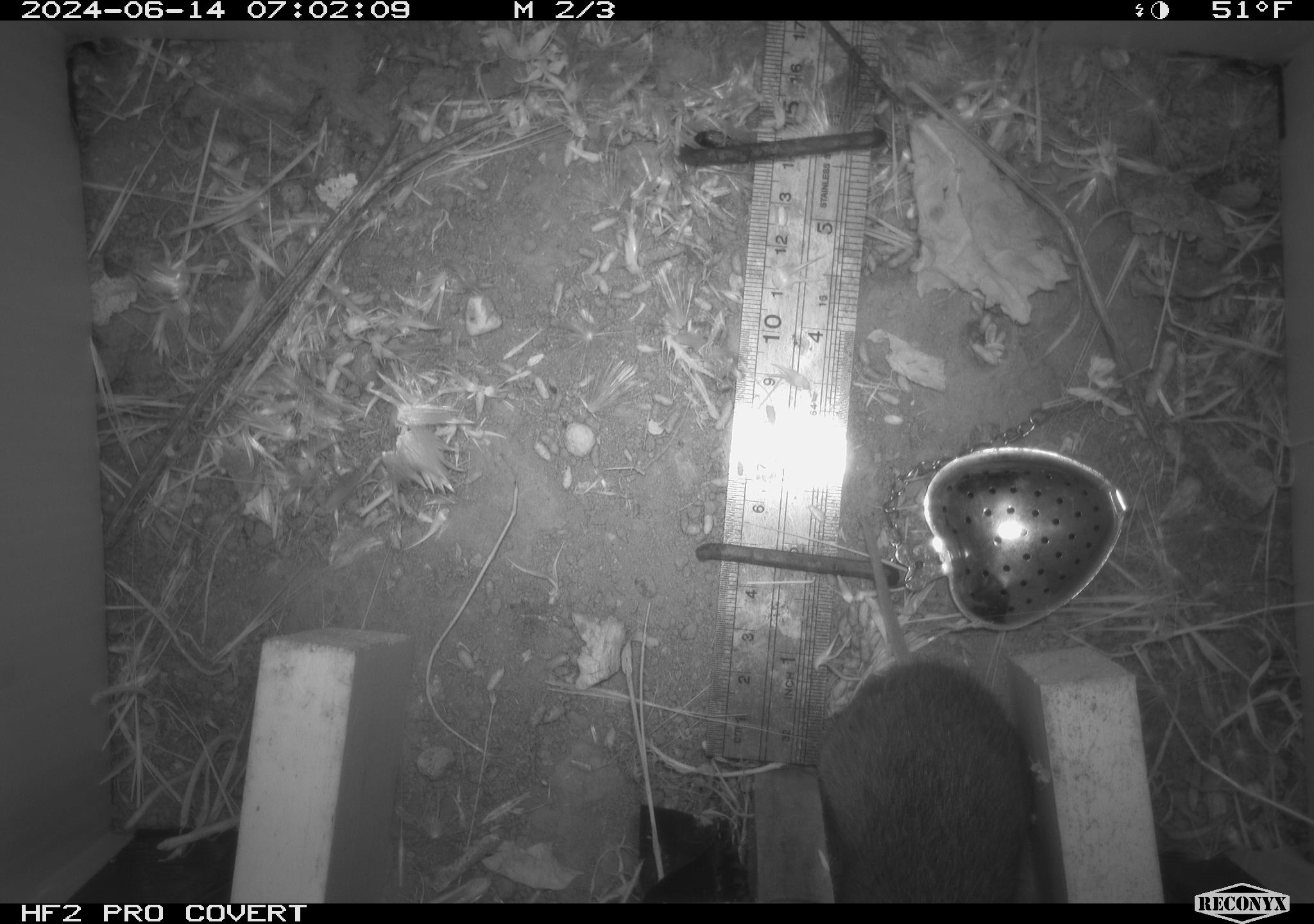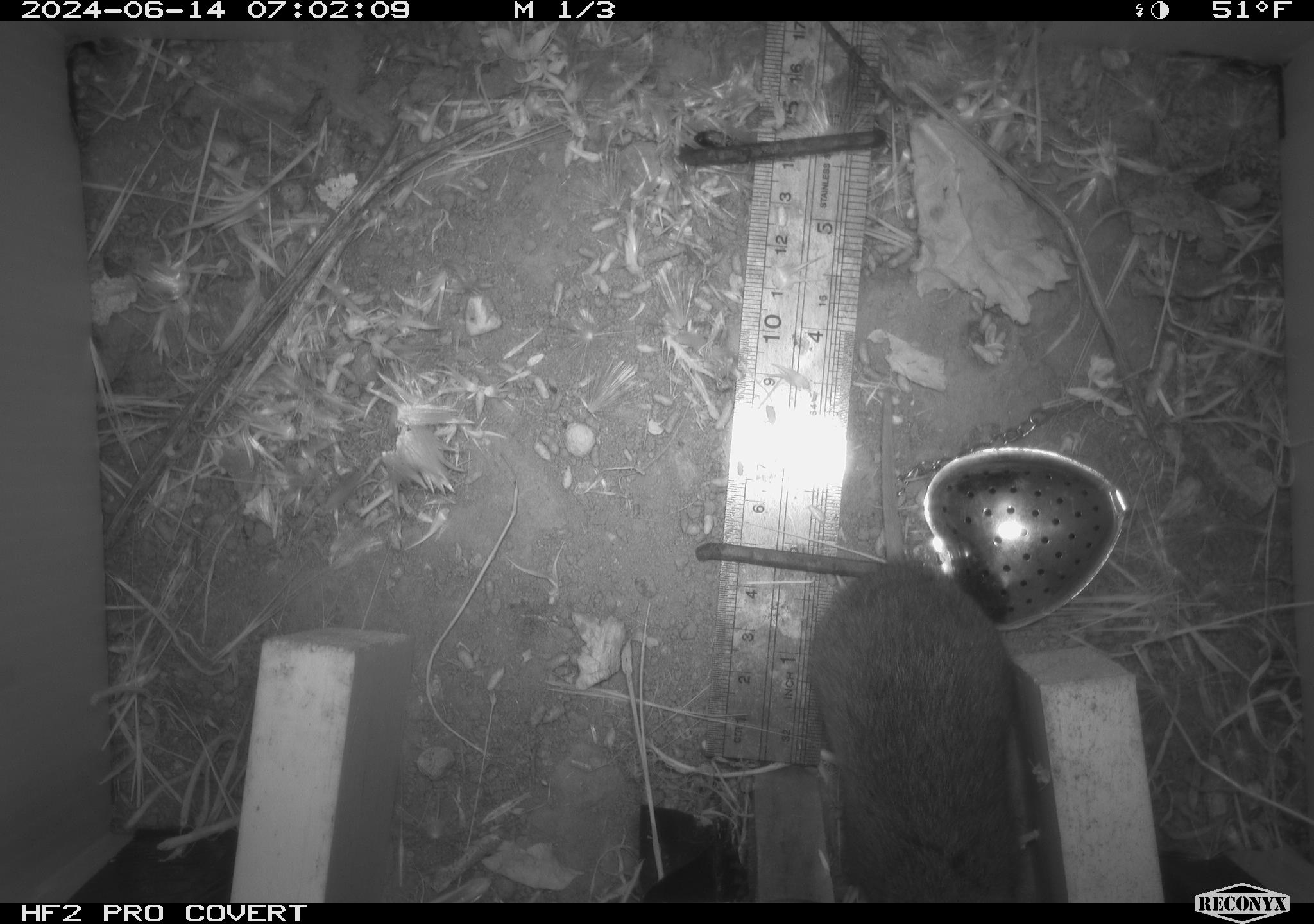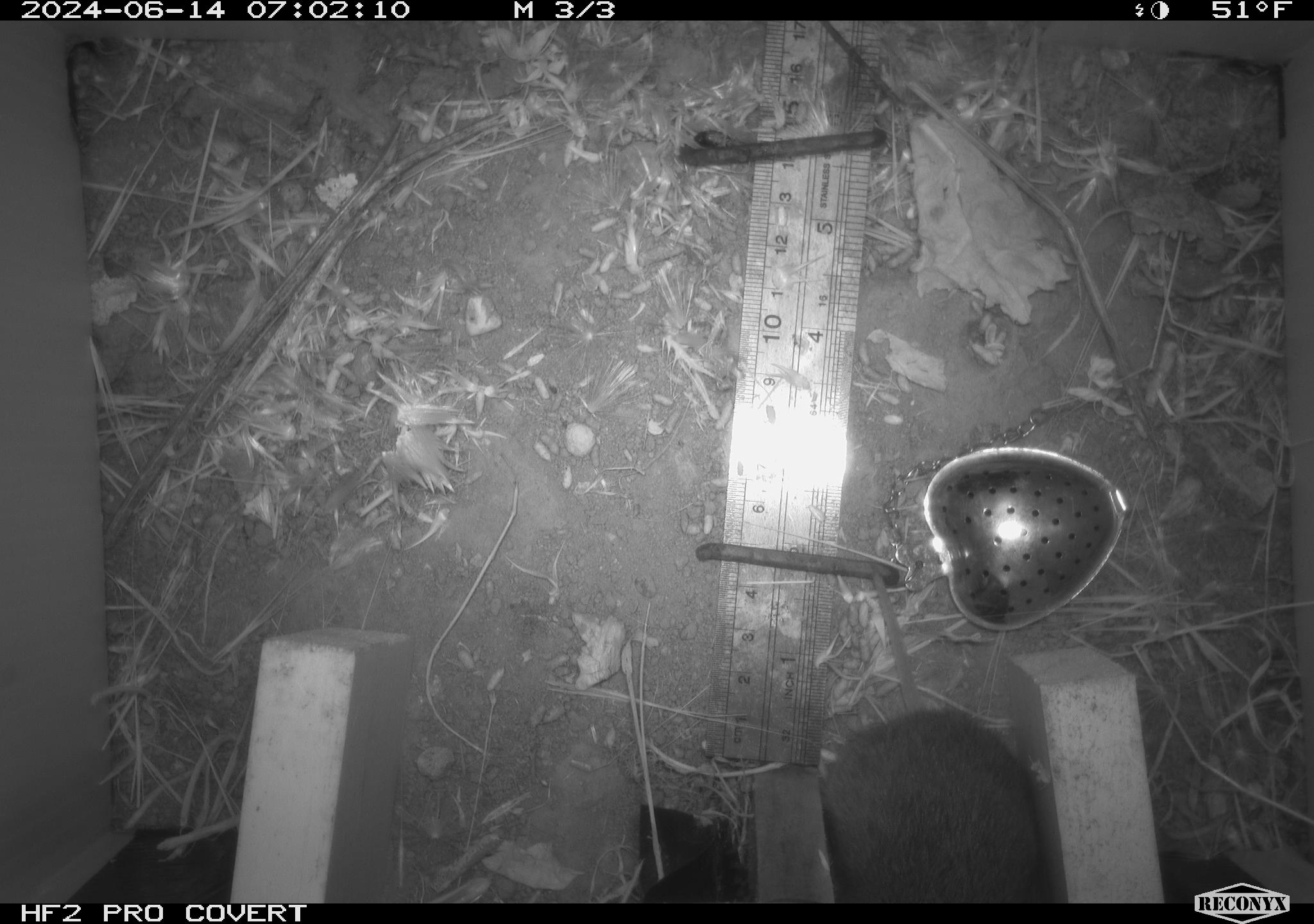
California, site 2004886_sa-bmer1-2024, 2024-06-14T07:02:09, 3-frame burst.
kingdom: Animalia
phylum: Chordata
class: Mammalia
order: Rodentia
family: Cricetidae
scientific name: Cricetidae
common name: hamsters, voles, lemmings, and allies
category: cricetidae family